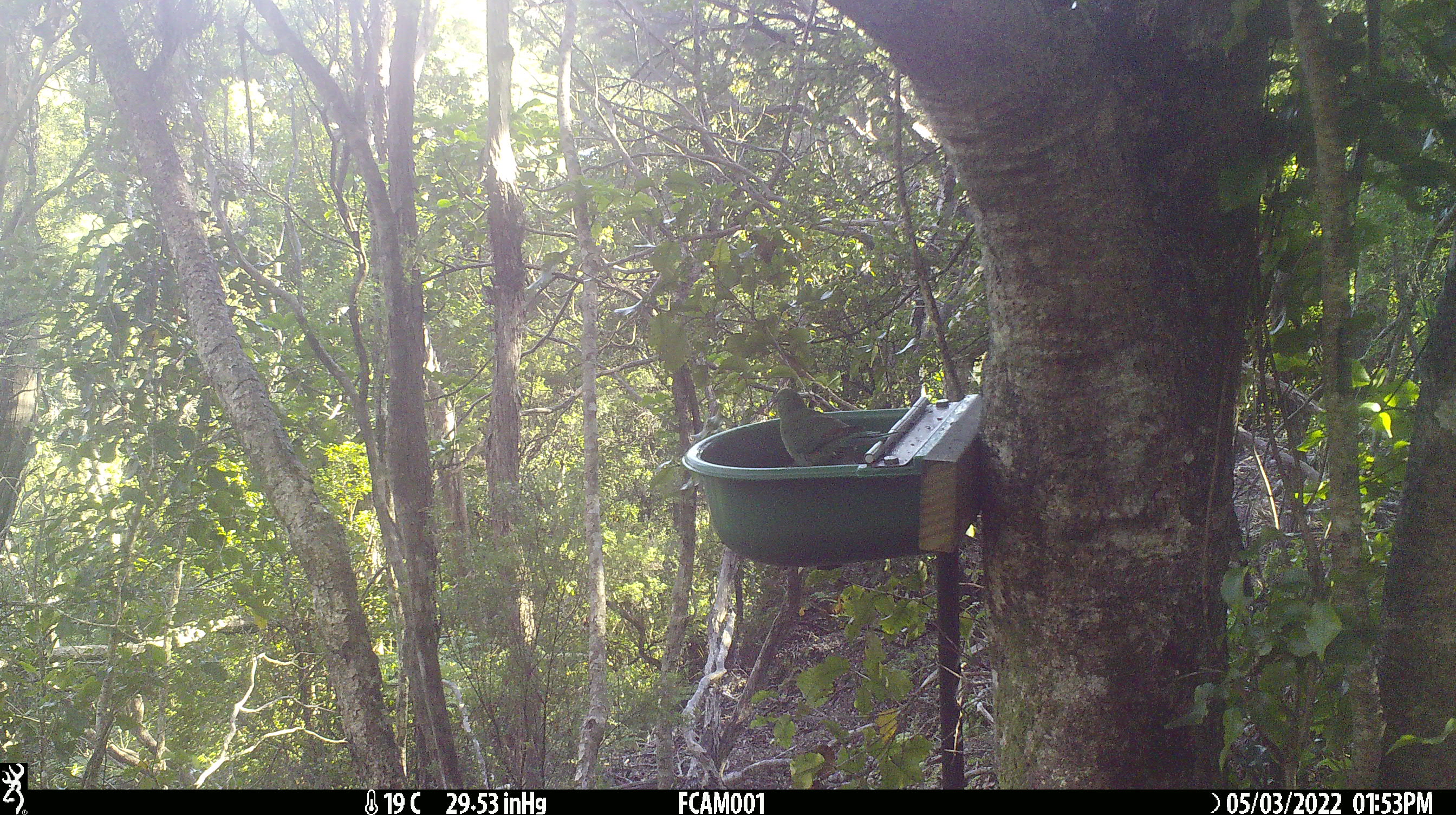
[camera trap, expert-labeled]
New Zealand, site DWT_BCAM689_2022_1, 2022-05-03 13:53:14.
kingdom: Animalia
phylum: Chordata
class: Aves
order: Psittaciformes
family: Psittaculidae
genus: Cyanoramphus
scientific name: Cyanoramphus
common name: parakeet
Parakeet (Cyanoramphus).